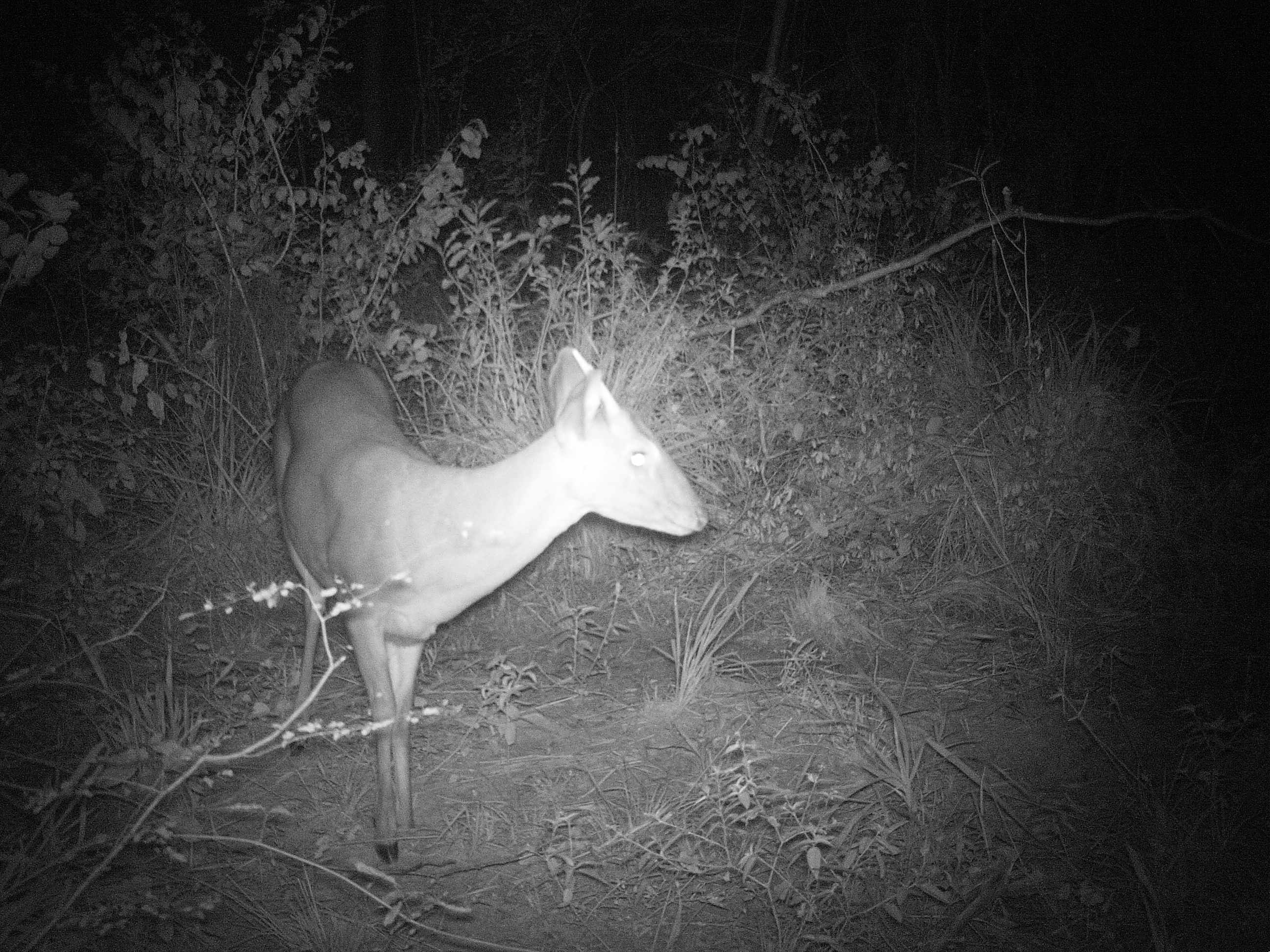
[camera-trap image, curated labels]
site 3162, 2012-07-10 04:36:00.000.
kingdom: Animalia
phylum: Chordata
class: Mammalia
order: Artiodactyla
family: Cervidae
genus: Mazama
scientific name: Mazama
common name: brockets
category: mazama sp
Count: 1.